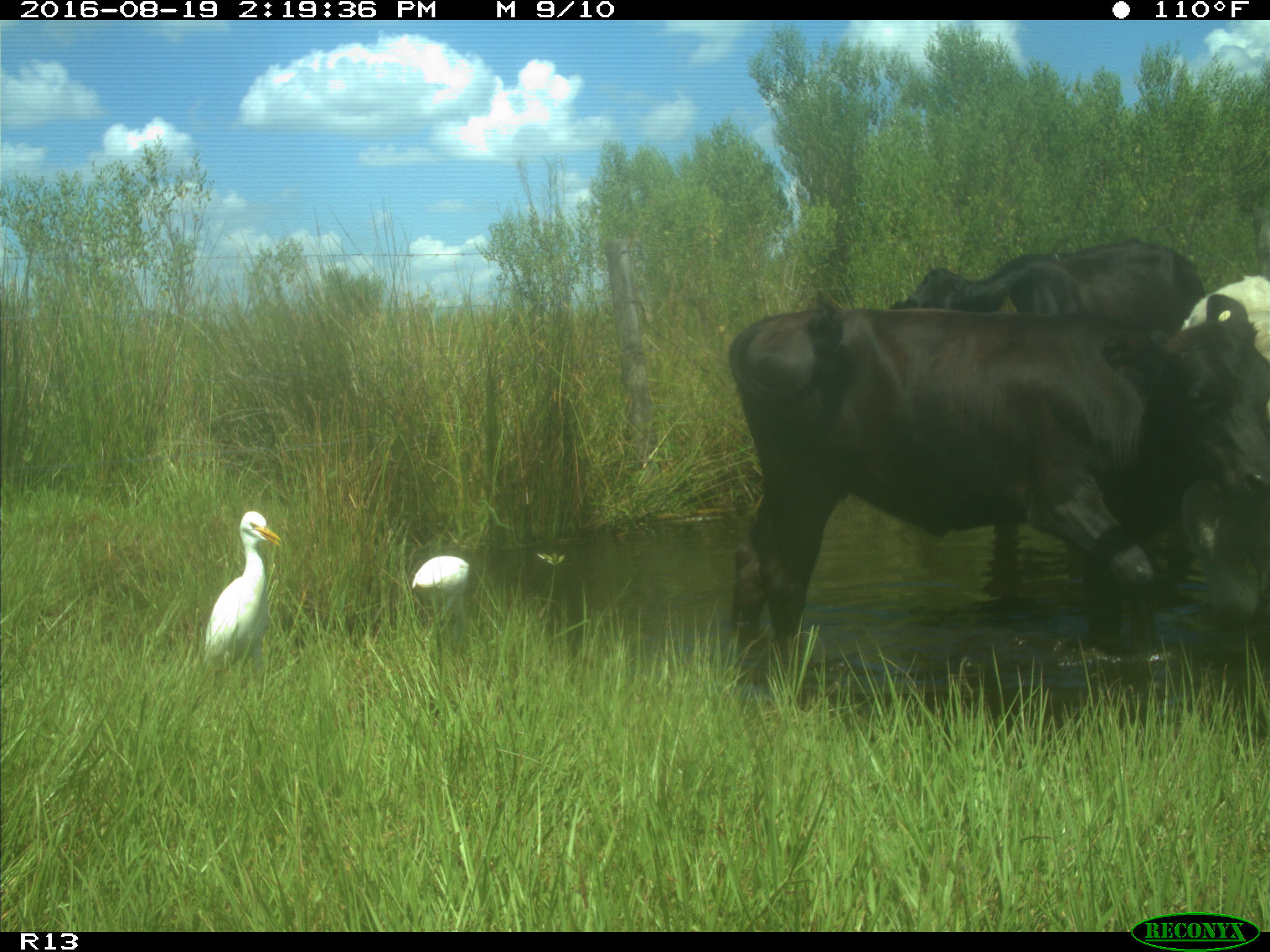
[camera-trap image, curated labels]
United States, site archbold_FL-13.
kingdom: Animalia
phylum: Chordata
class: Mammalia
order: Artiodactyla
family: Bovidae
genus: Bos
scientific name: Bos taurus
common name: domestic cow